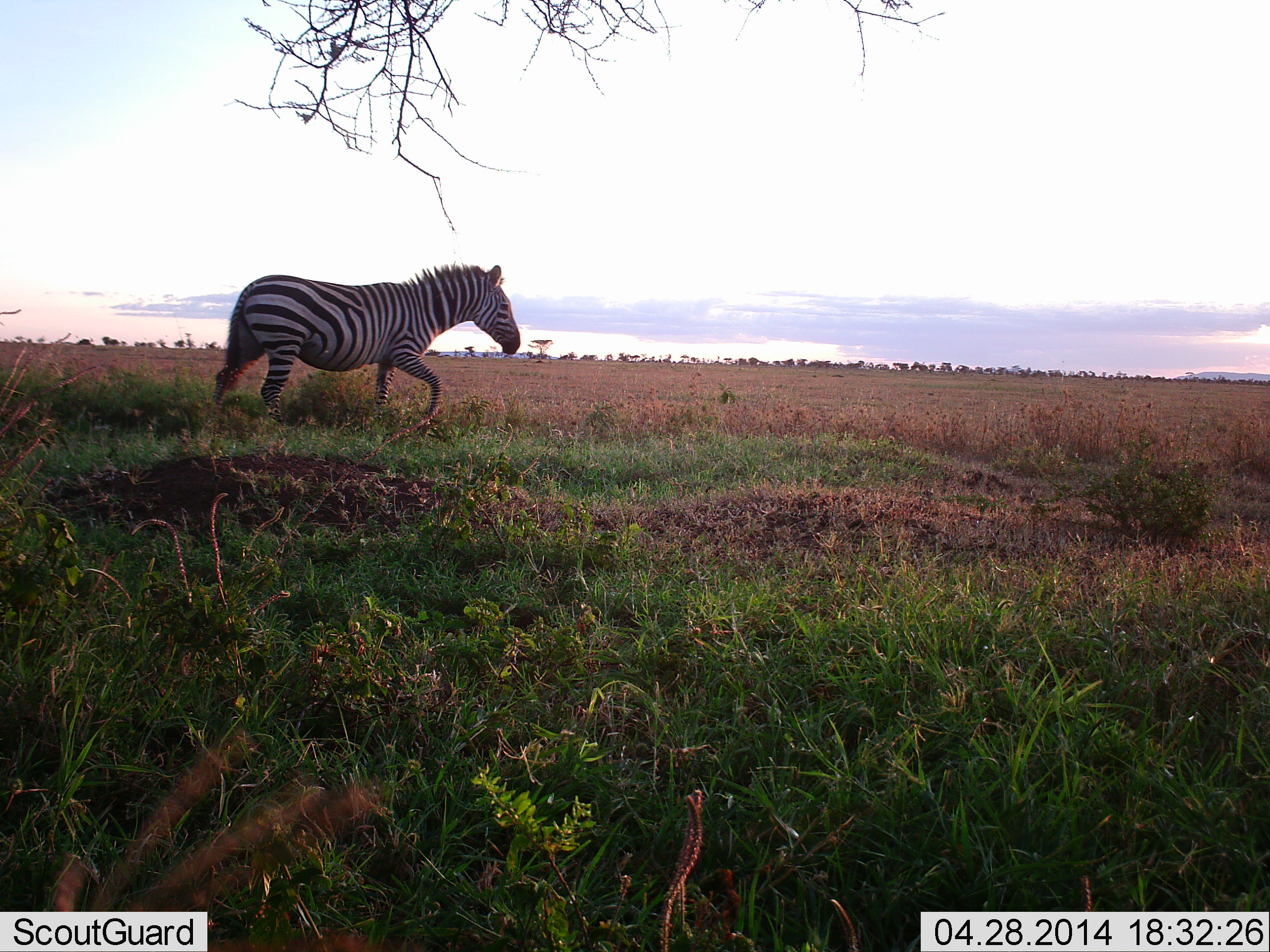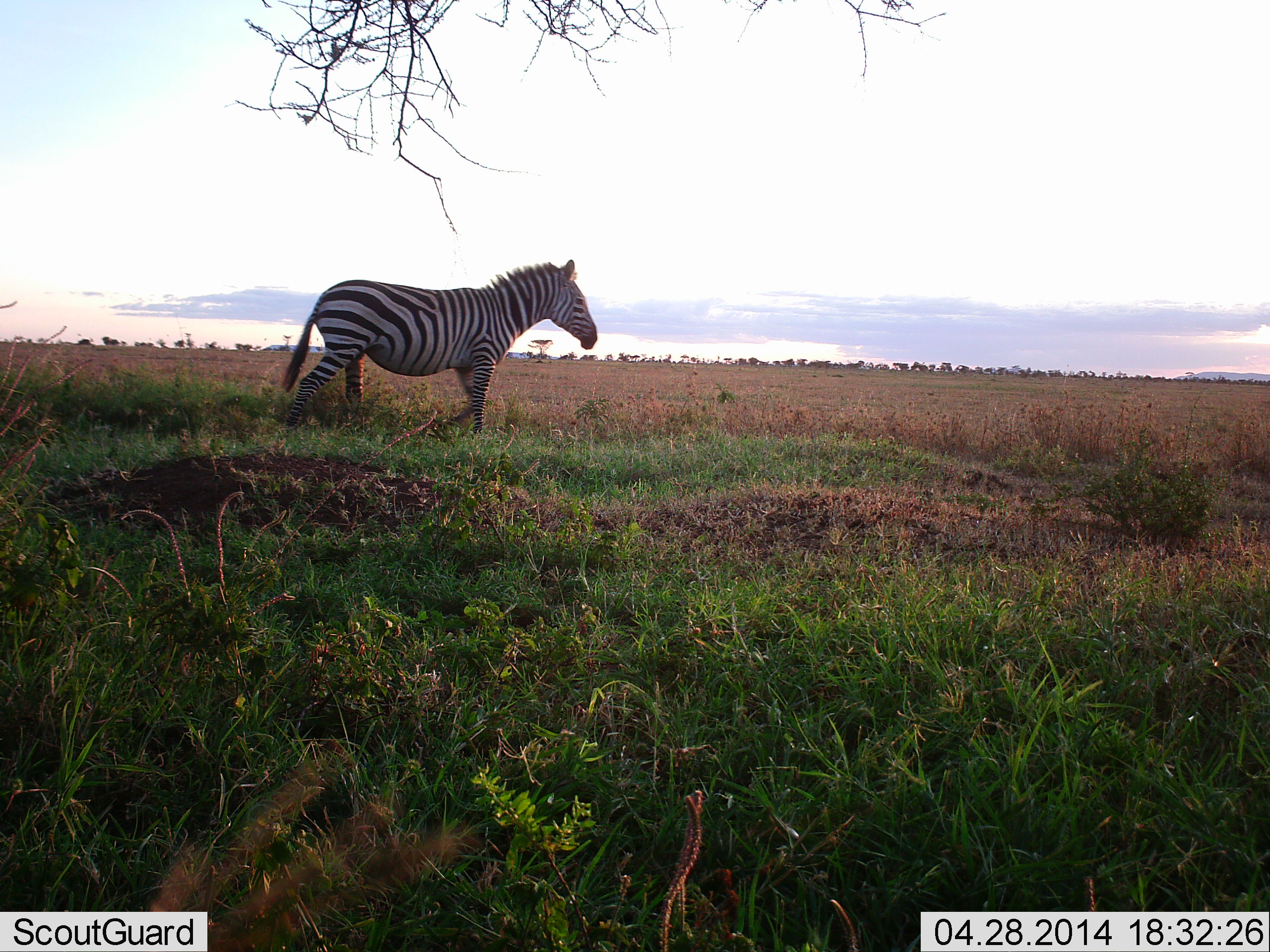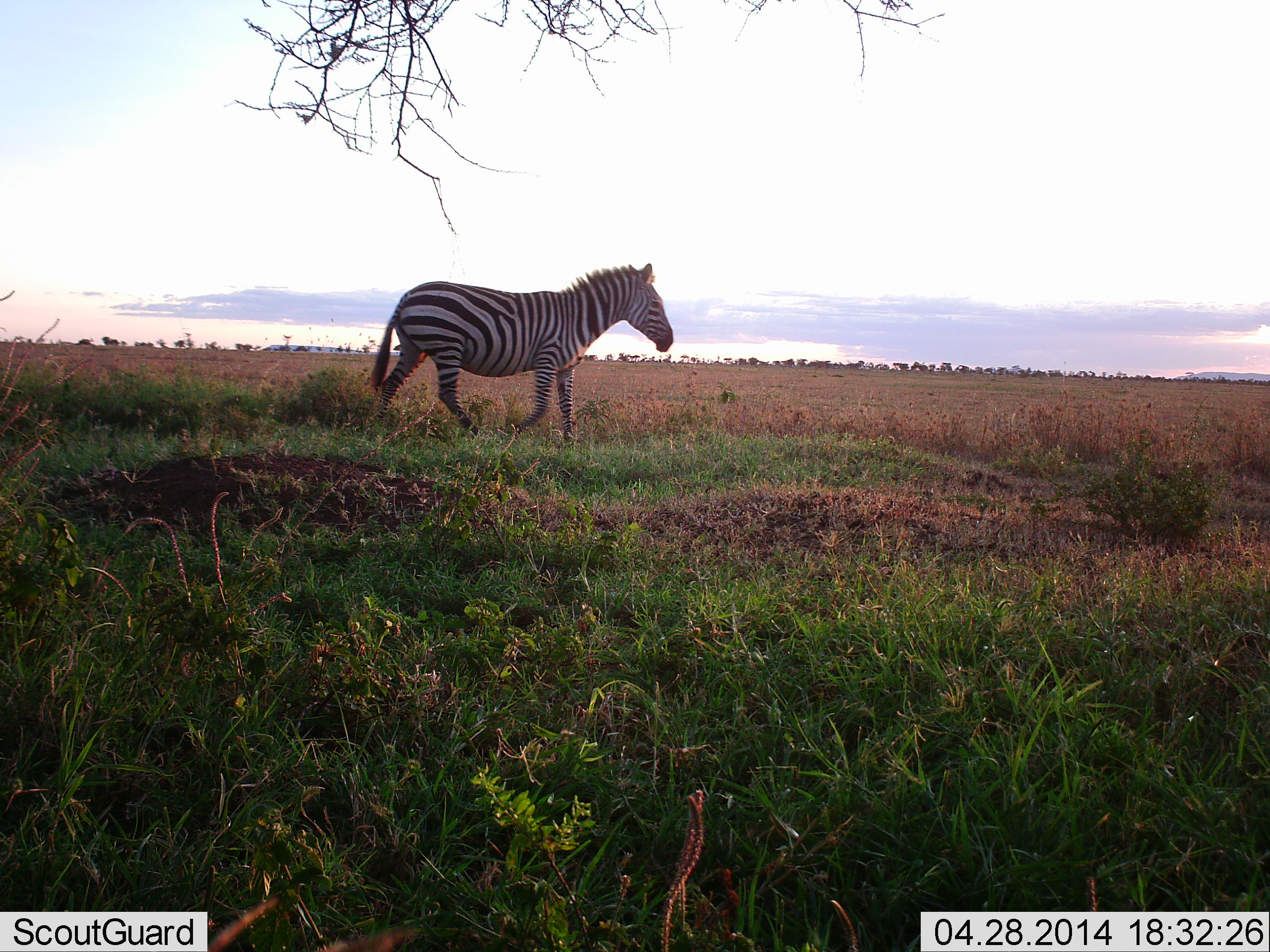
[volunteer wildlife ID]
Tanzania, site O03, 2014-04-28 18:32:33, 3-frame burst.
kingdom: Animalia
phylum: Chordata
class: Mammalia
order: Perissodactyla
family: Equidae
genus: Equus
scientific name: Equus quagga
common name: plains zebra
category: zebra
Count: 1.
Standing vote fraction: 10%.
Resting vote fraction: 0%.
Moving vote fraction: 90%.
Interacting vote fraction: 0%.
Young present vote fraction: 0%.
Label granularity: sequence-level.